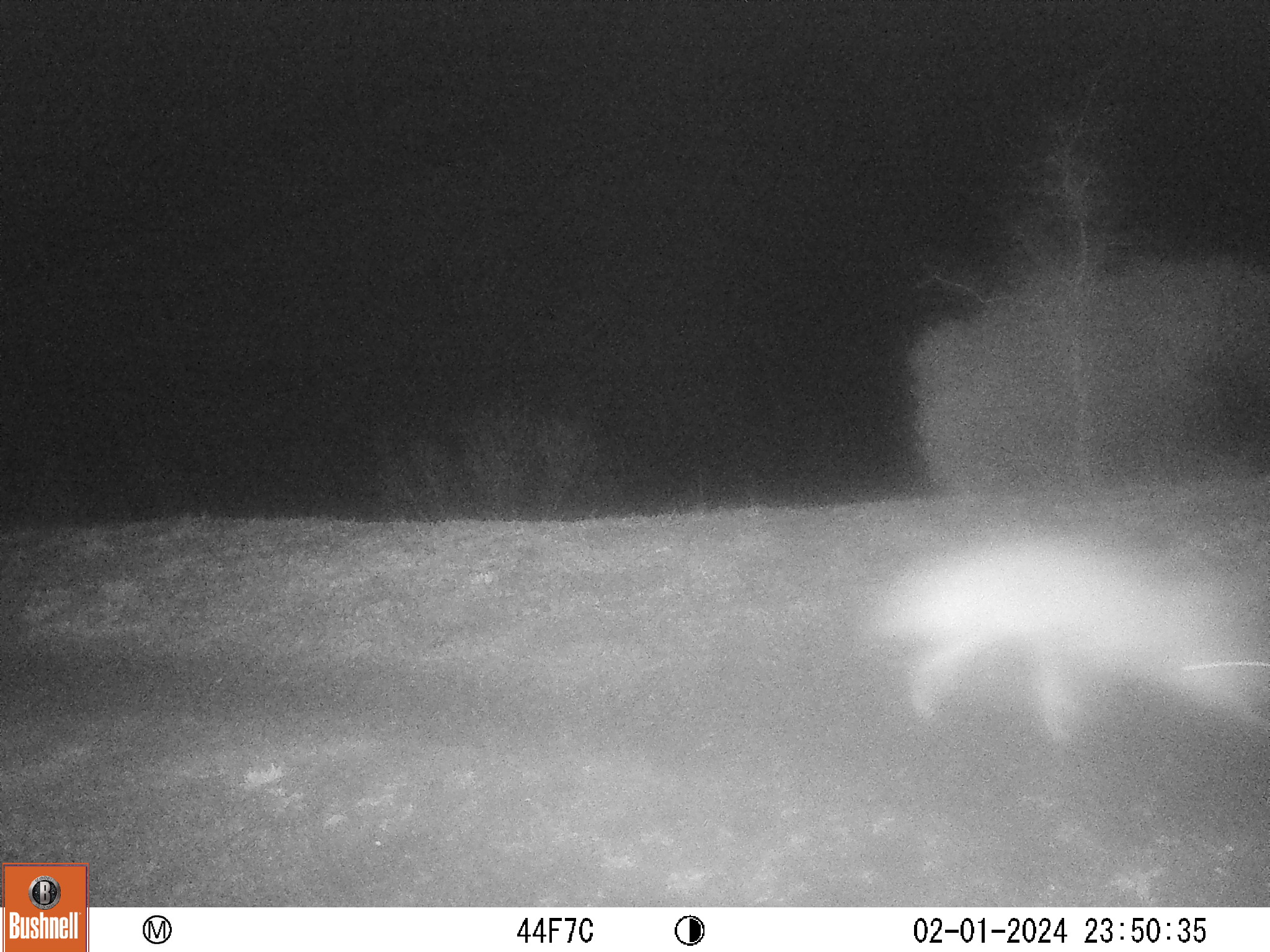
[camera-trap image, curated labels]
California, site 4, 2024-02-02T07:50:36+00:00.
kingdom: Animalia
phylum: Chordata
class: Mammalia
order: Carnivora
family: Canidae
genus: Canis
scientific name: Canis latrans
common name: coyote